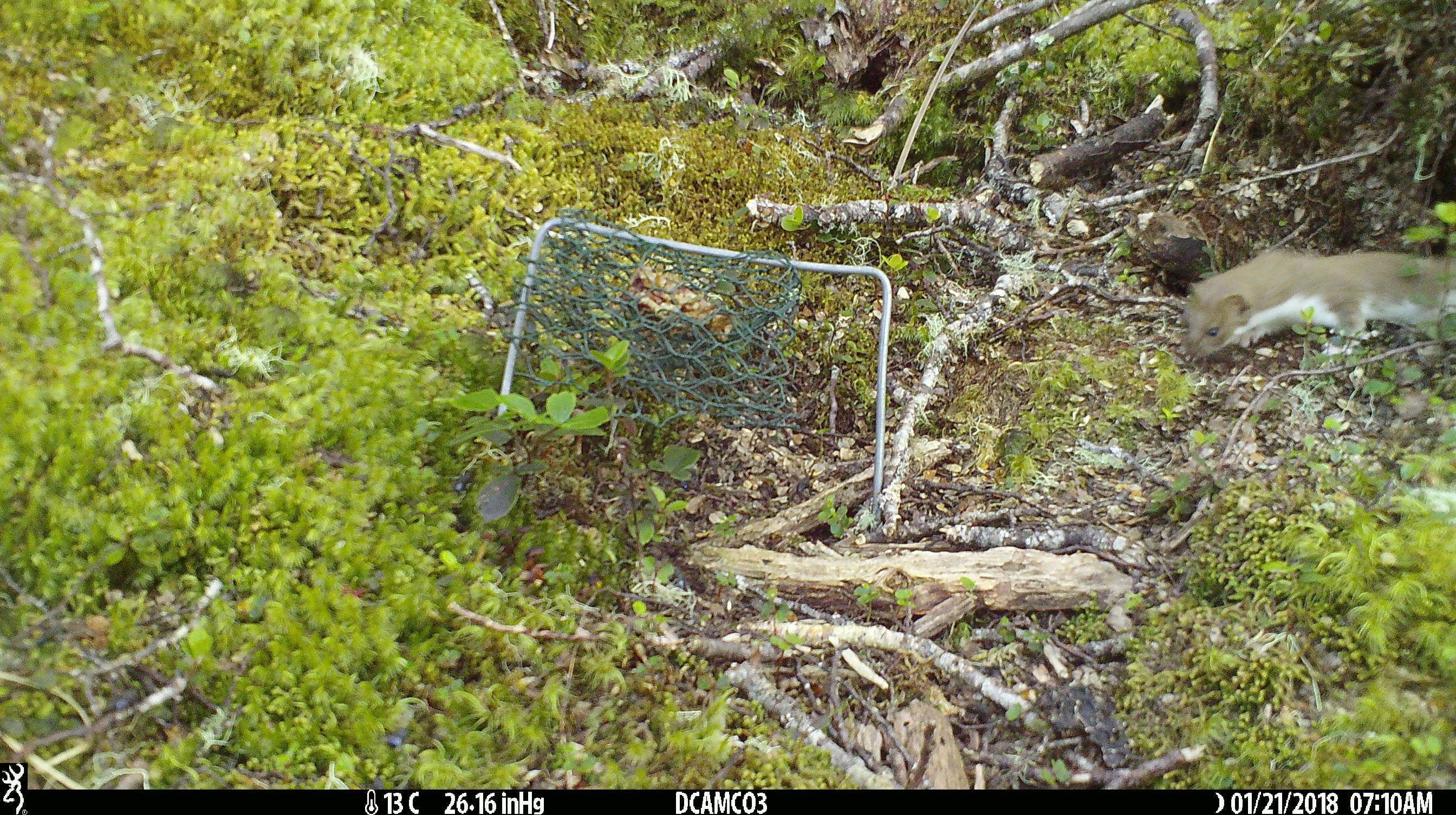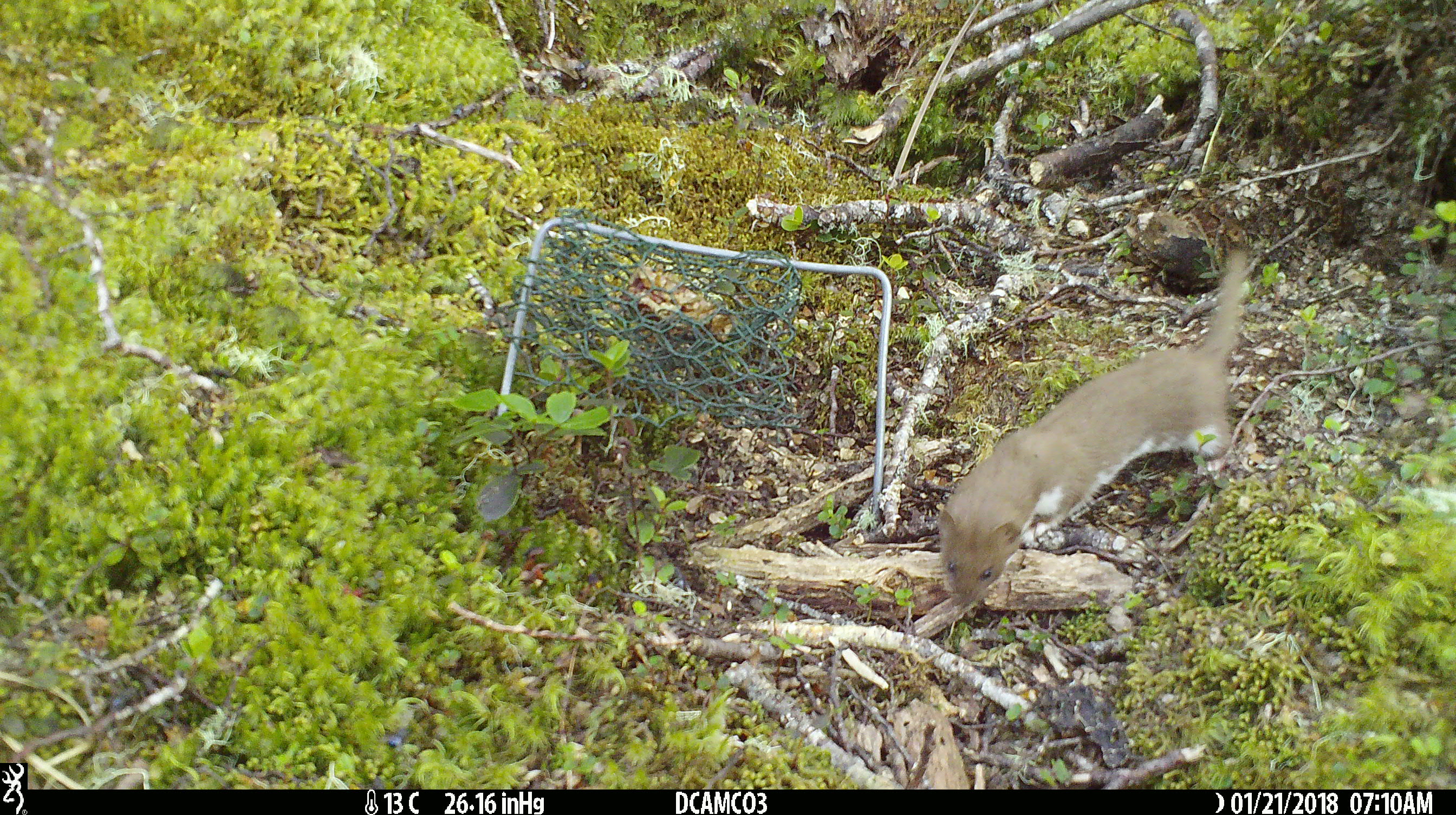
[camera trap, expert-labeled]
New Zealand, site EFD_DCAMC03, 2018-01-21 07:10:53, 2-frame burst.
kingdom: Animalia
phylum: Chordata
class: Mammalia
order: Carnivora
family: Mustelidae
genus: Mustela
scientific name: Mustela nivalis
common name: least weasel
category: weasel